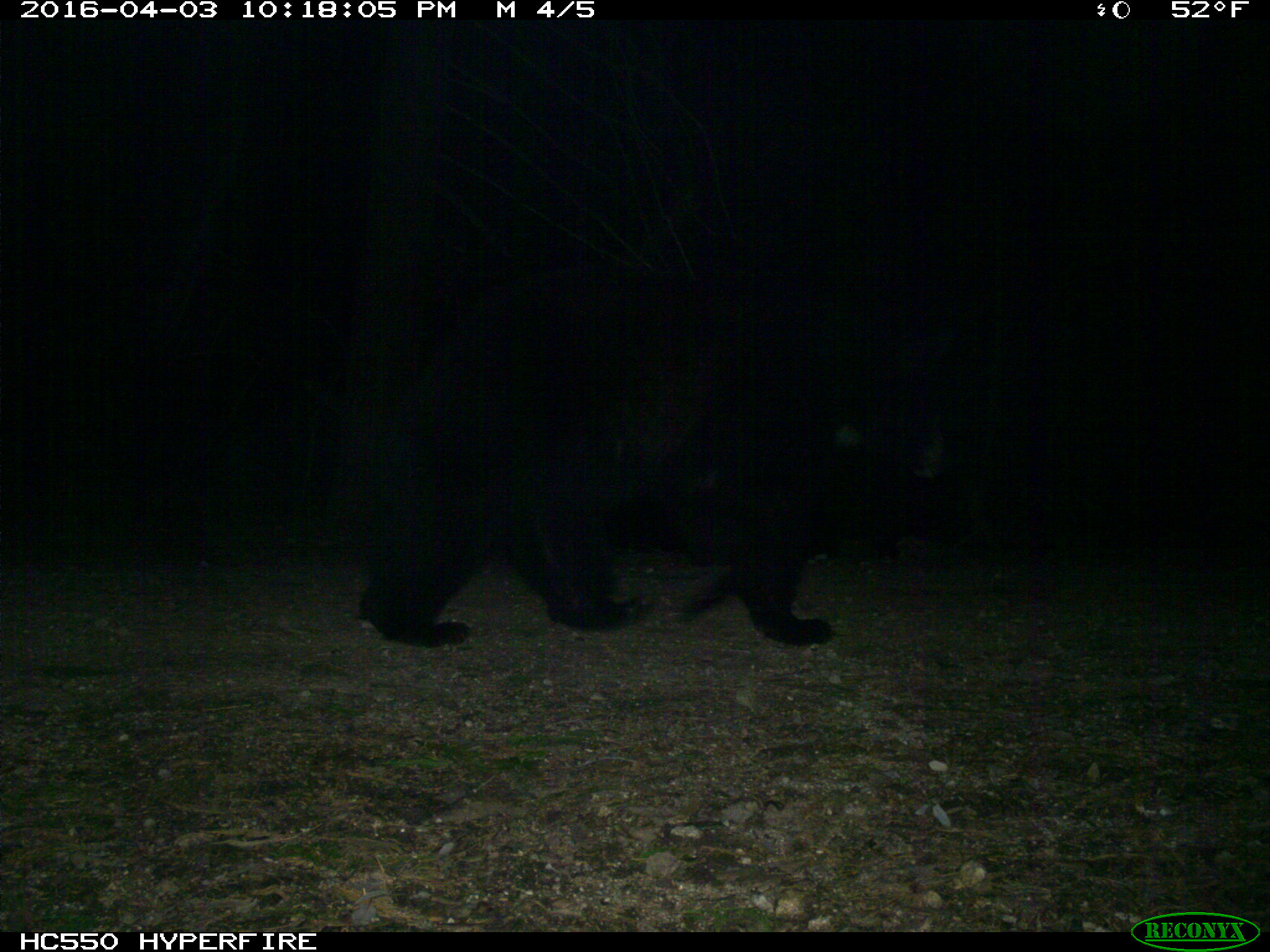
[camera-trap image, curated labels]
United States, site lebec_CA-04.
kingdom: Animalia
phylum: Chordata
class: Mammalia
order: Carnivora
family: Ursidae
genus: Ursus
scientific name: Ursus americanus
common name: american black bear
Ursus americanus (american black bear).